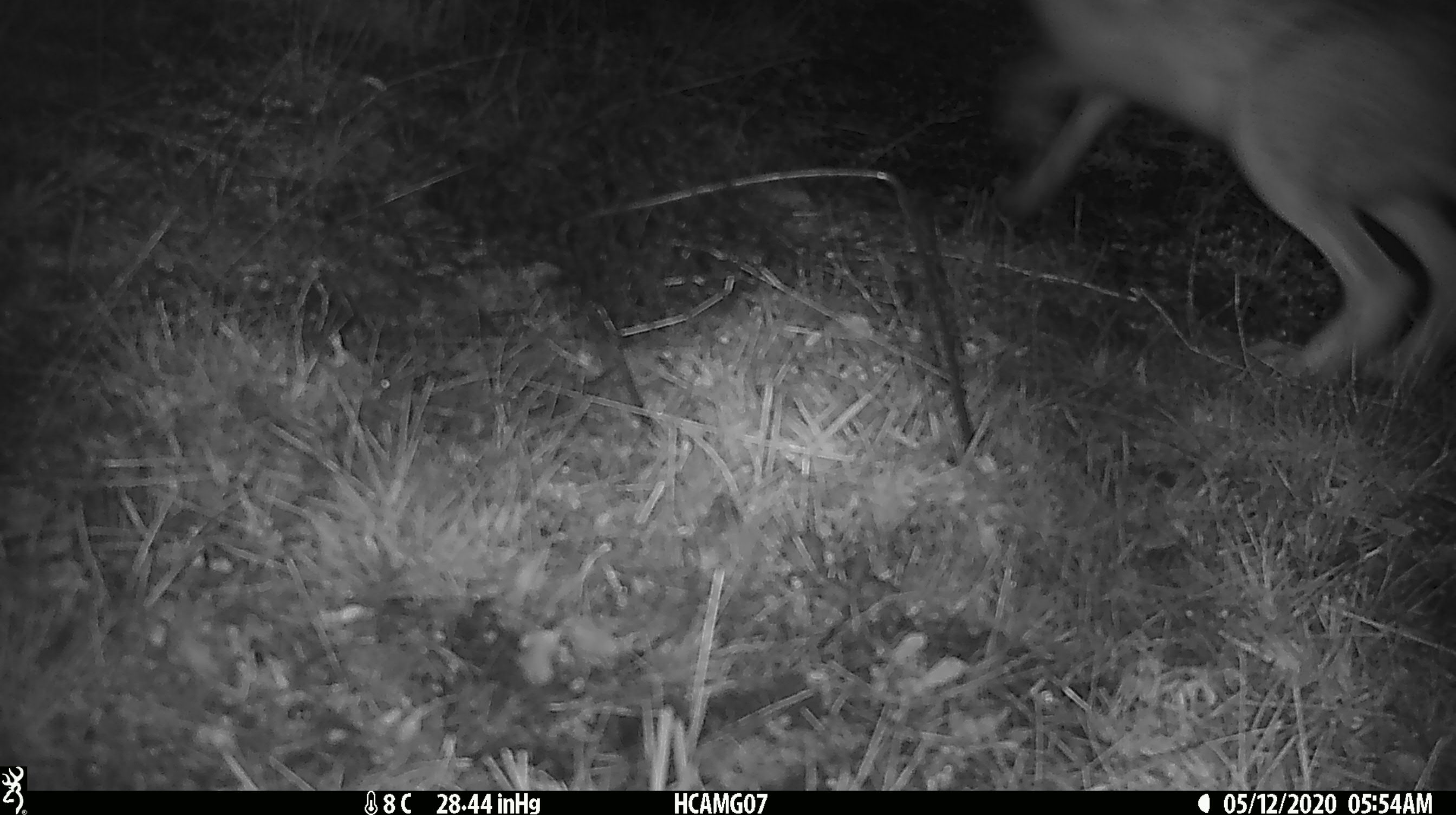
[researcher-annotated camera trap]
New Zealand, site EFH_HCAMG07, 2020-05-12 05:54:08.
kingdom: Animalia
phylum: Chordata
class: Mammalia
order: Lagomorpha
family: Leporidae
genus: Lepus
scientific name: Lepus europaeus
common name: brown hare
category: hare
Hare (brown hare) (Lepus europaeus).